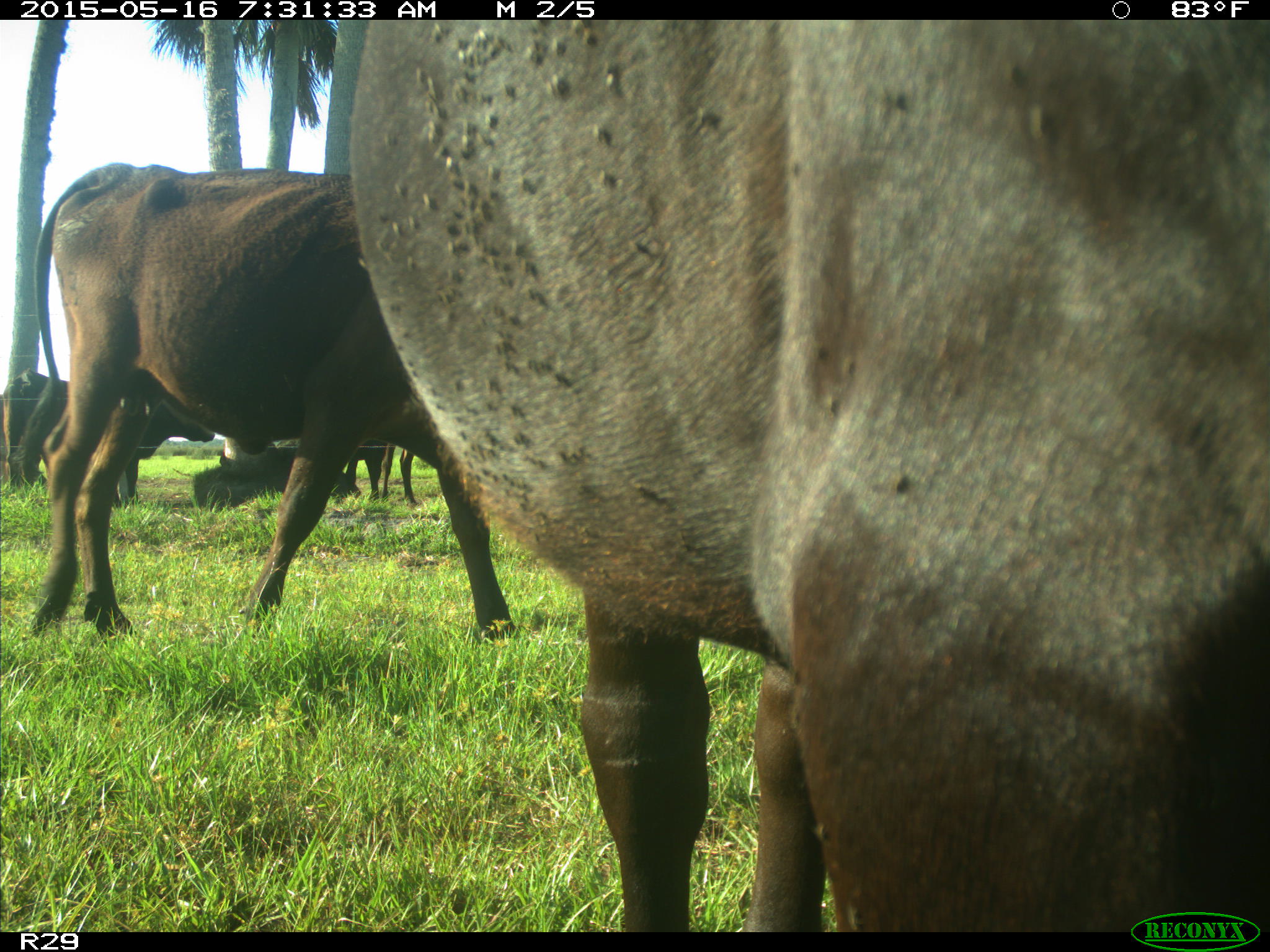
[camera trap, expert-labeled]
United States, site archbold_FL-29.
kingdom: Animalia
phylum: Chordata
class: Mammalia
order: Artiodactyla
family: Bovidae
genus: Bos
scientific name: Bos taurus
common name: domestic cow